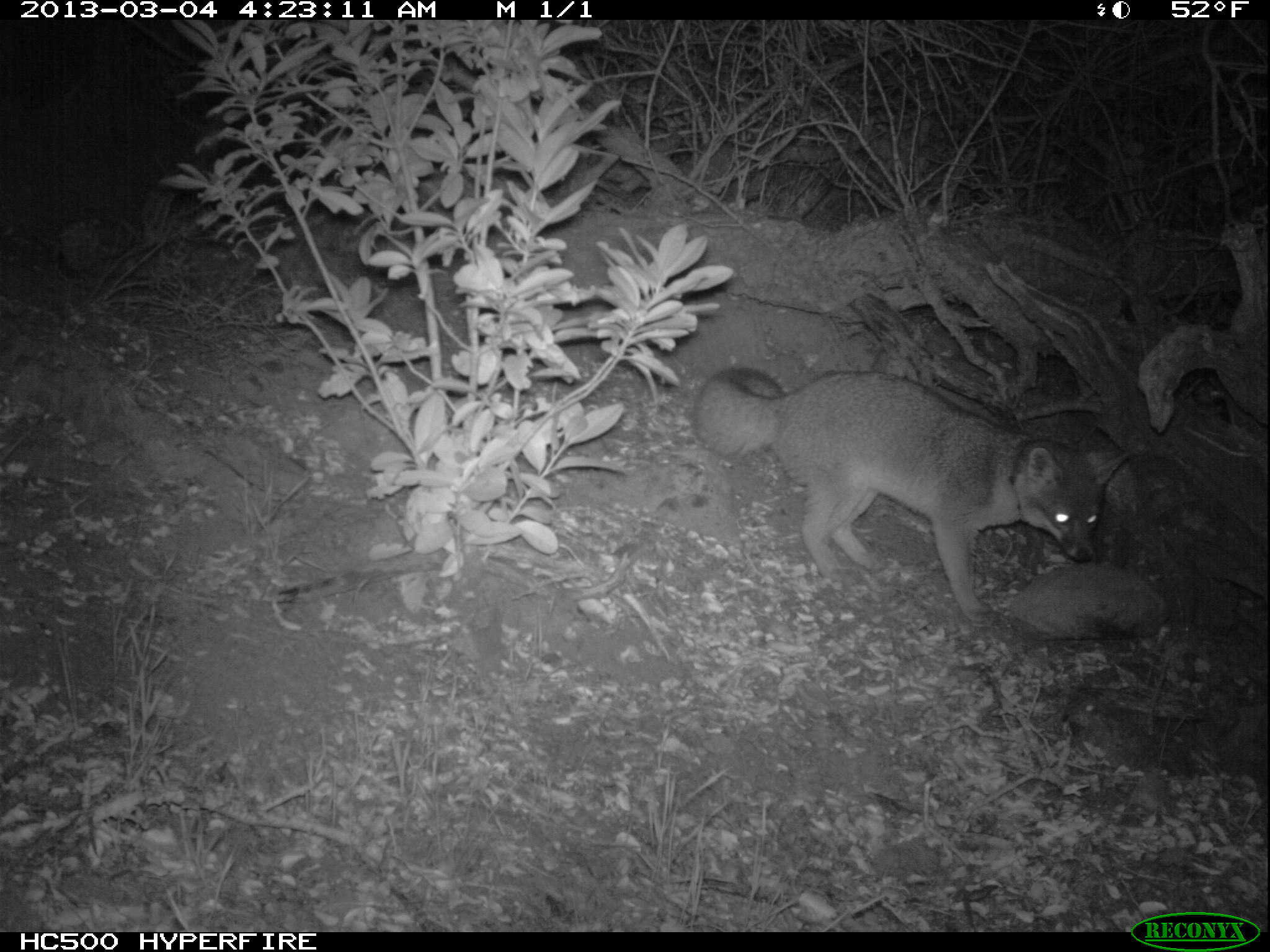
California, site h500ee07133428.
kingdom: Animalia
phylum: Chordata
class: Mammalia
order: Carnivora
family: Canidae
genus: Urocyon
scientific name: Urocyon littoralis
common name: island fox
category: fox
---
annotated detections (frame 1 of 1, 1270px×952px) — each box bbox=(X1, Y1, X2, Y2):
fox: bbox=(690, 368, 1129, 624)